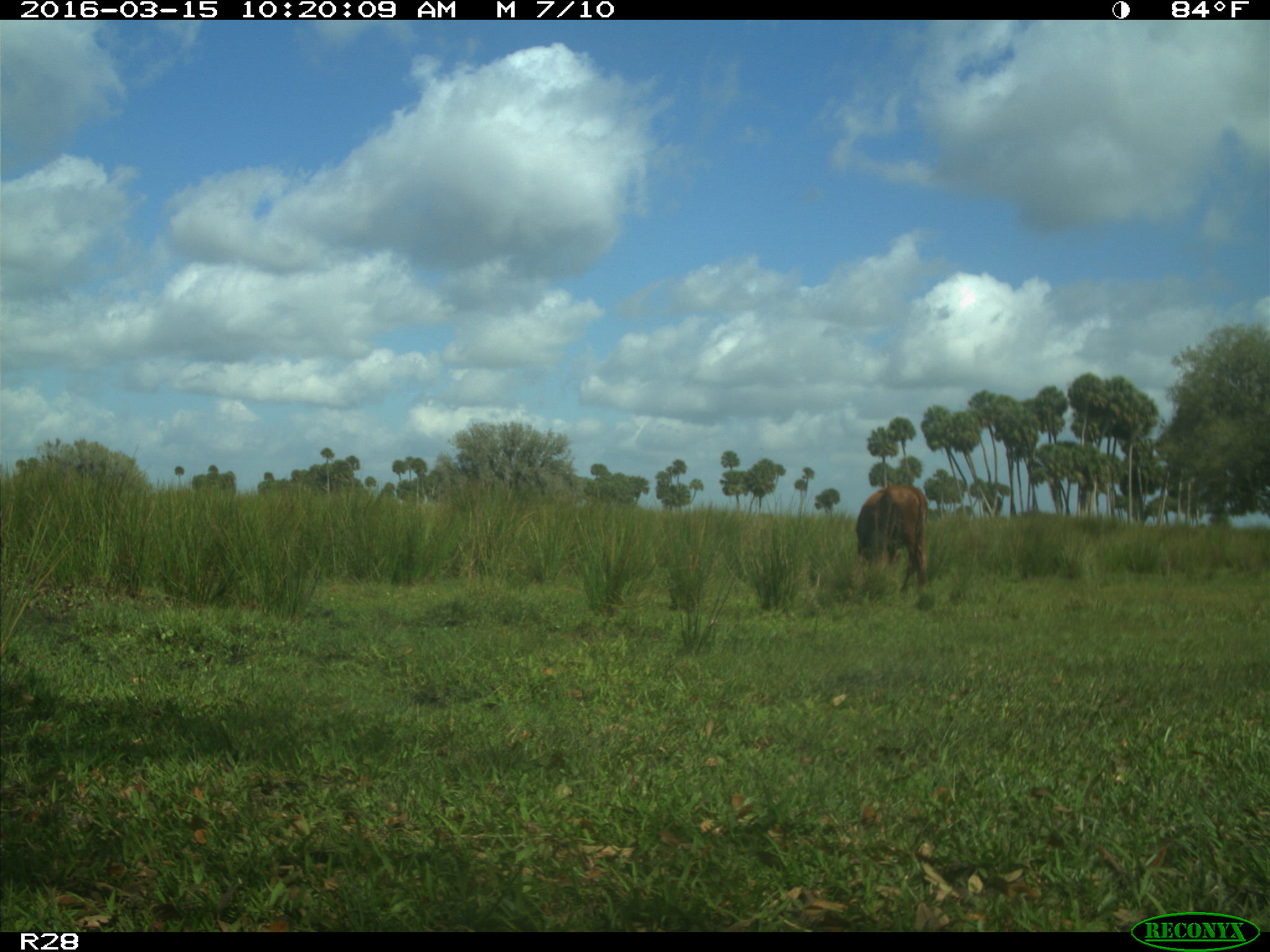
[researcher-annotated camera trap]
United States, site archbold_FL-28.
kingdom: Animalia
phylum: Chordata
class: Mammalia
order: Artiodactyla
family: Bovidae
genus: Bos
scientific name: Bos taurus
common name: domestic cow